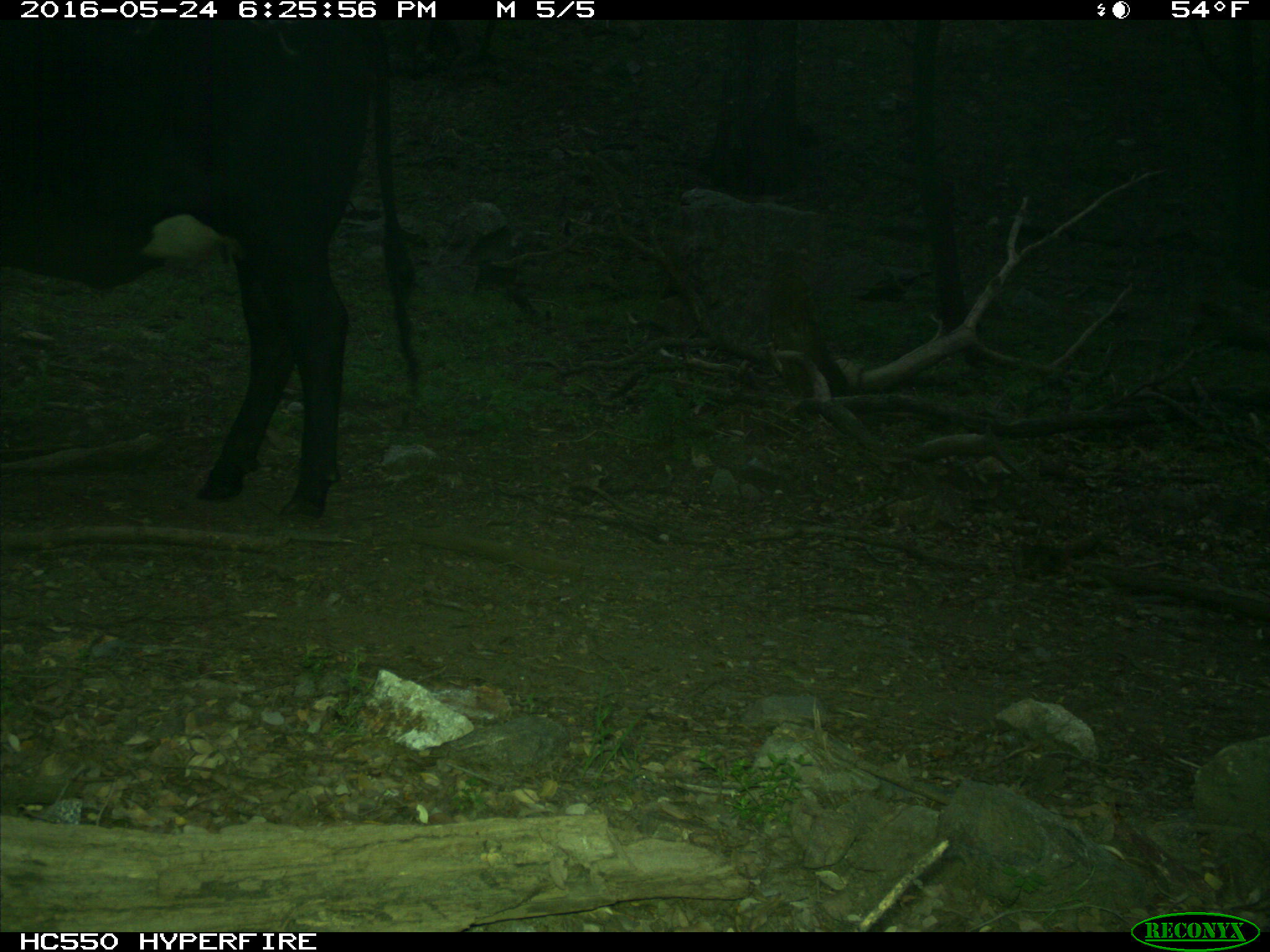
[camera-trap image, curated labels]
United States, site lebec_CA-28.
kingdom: Animalia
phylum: Chordata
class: Mammalia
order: Artiodactyla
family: Bovidae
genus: Bos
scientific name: Bos taurus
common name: domestic cow